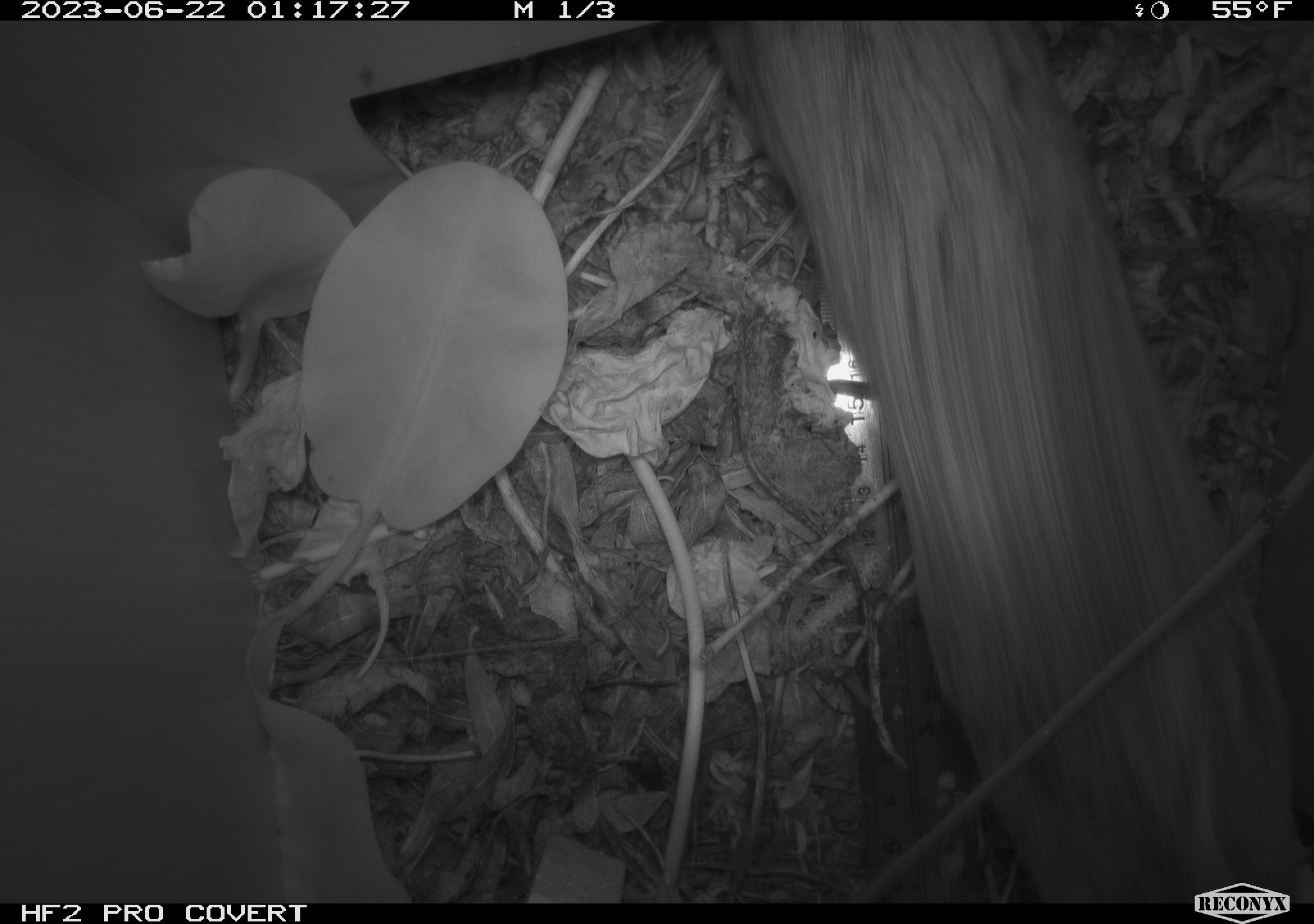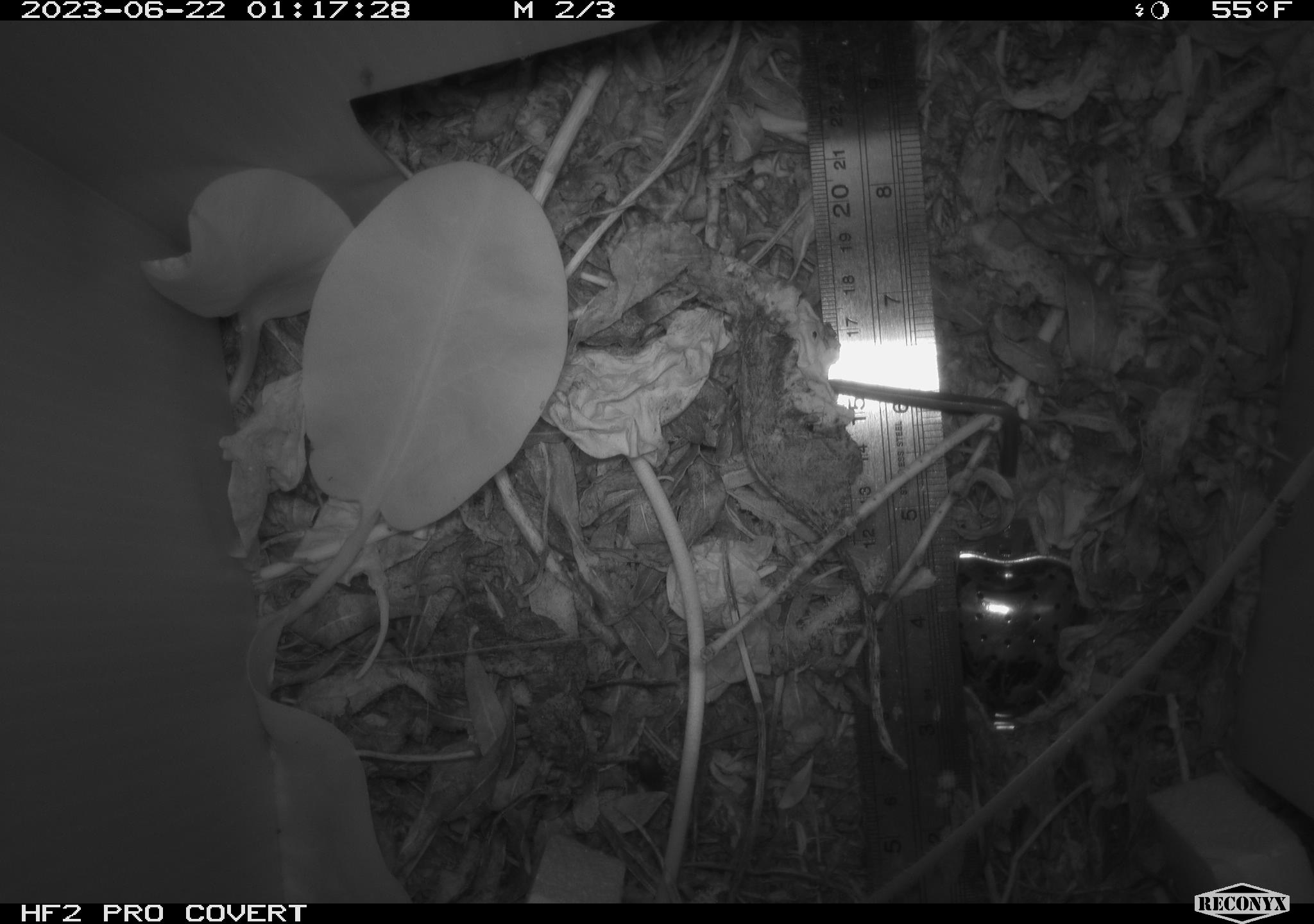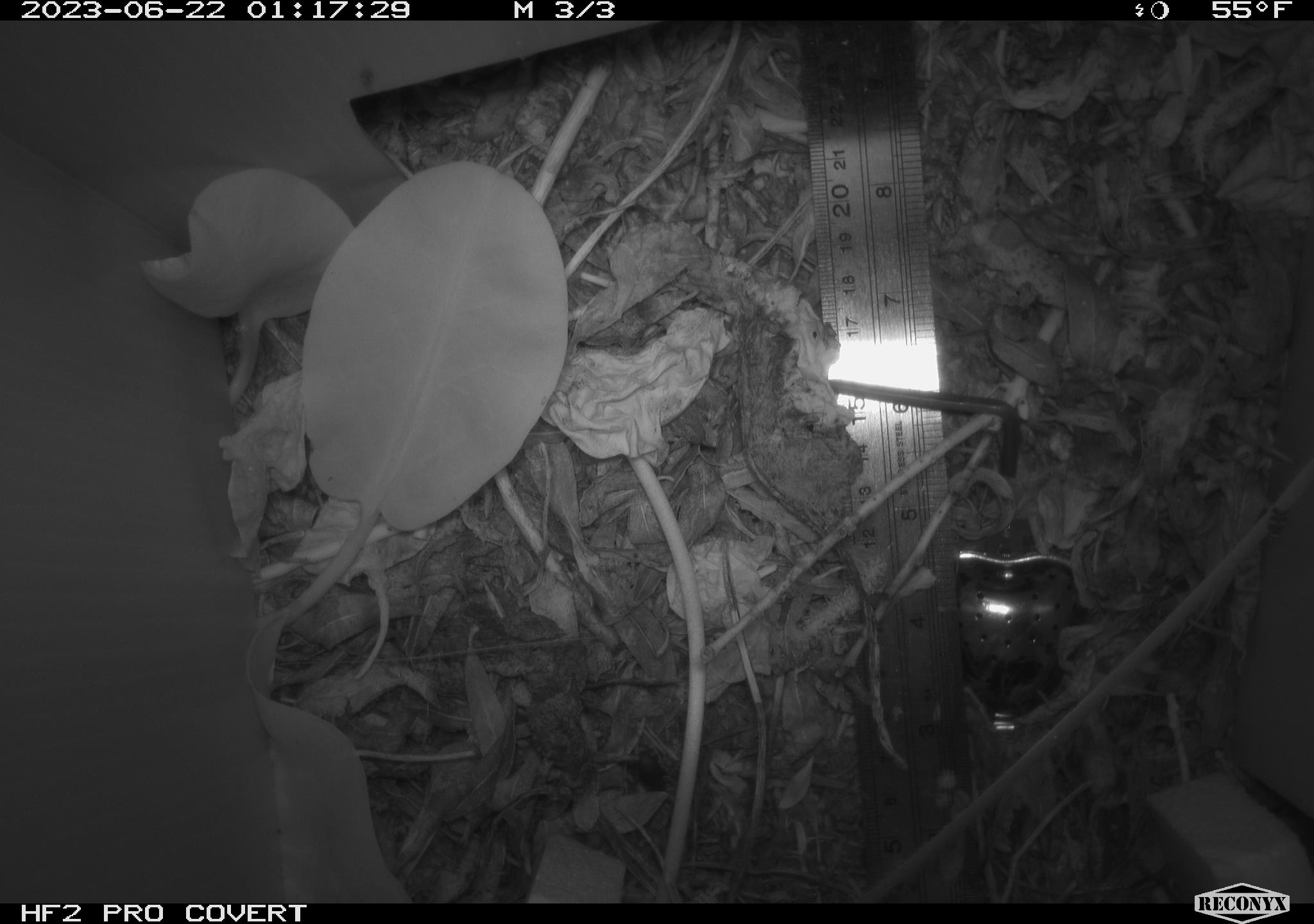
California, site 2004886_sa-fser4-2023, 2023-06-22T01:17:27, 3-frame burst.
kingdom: Animalia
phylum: Chordata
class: Mammalia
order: Rodentia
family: Cricetidae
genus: Neotoma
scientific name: Neotoma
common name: pack rat or woodrat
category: neotoma species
Neotoma species (pack rat or woodrat) (Neotoma).